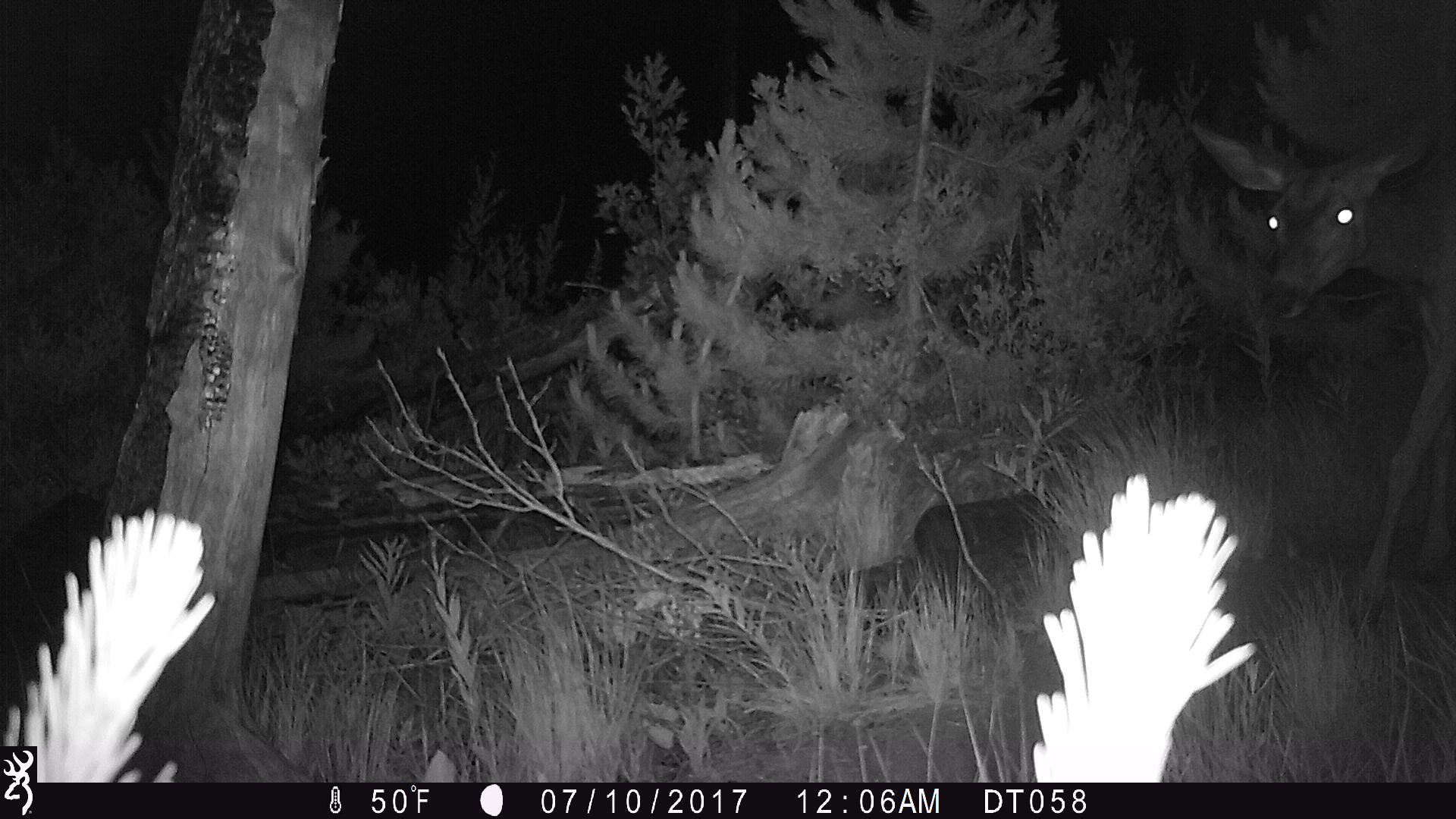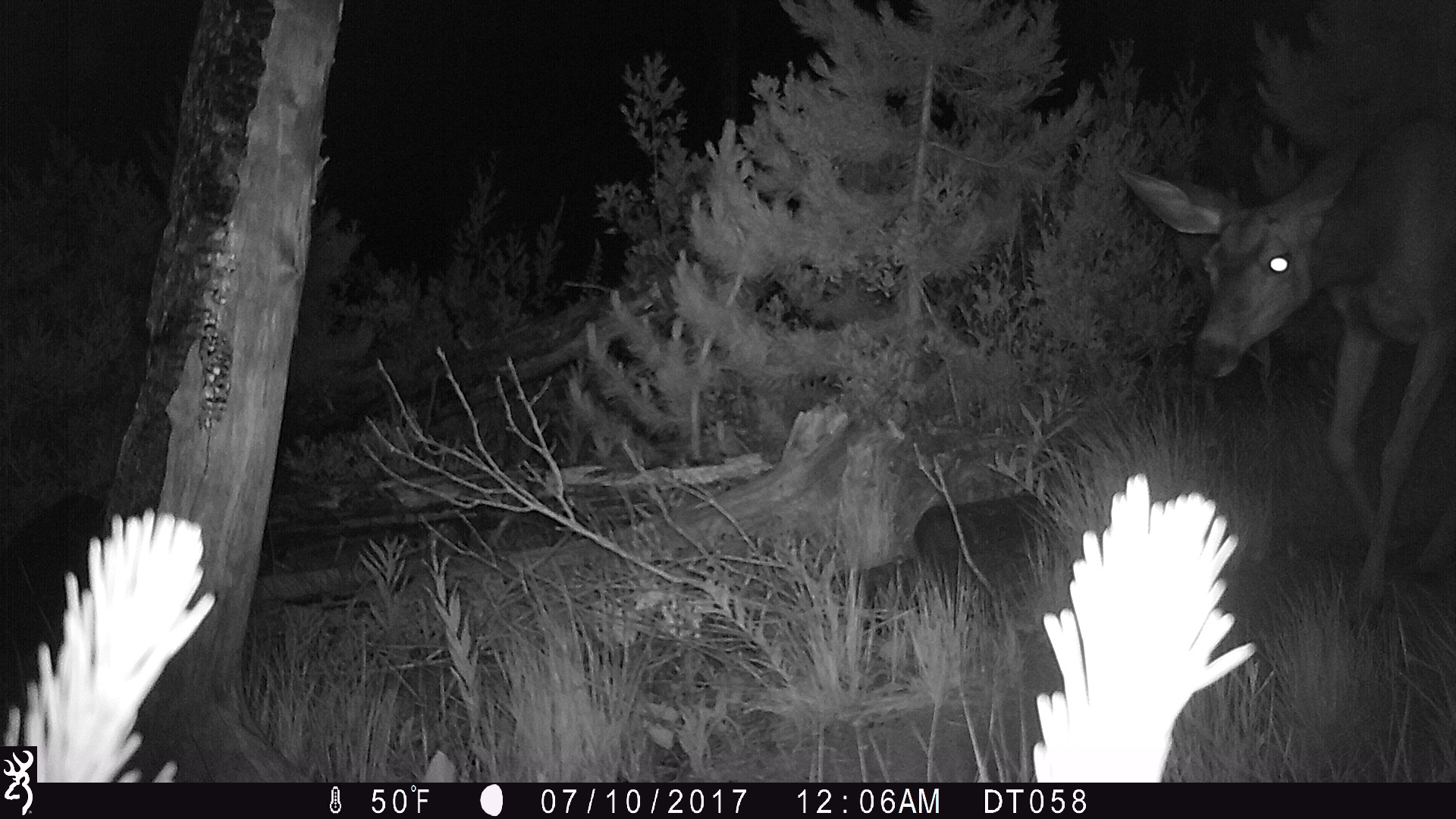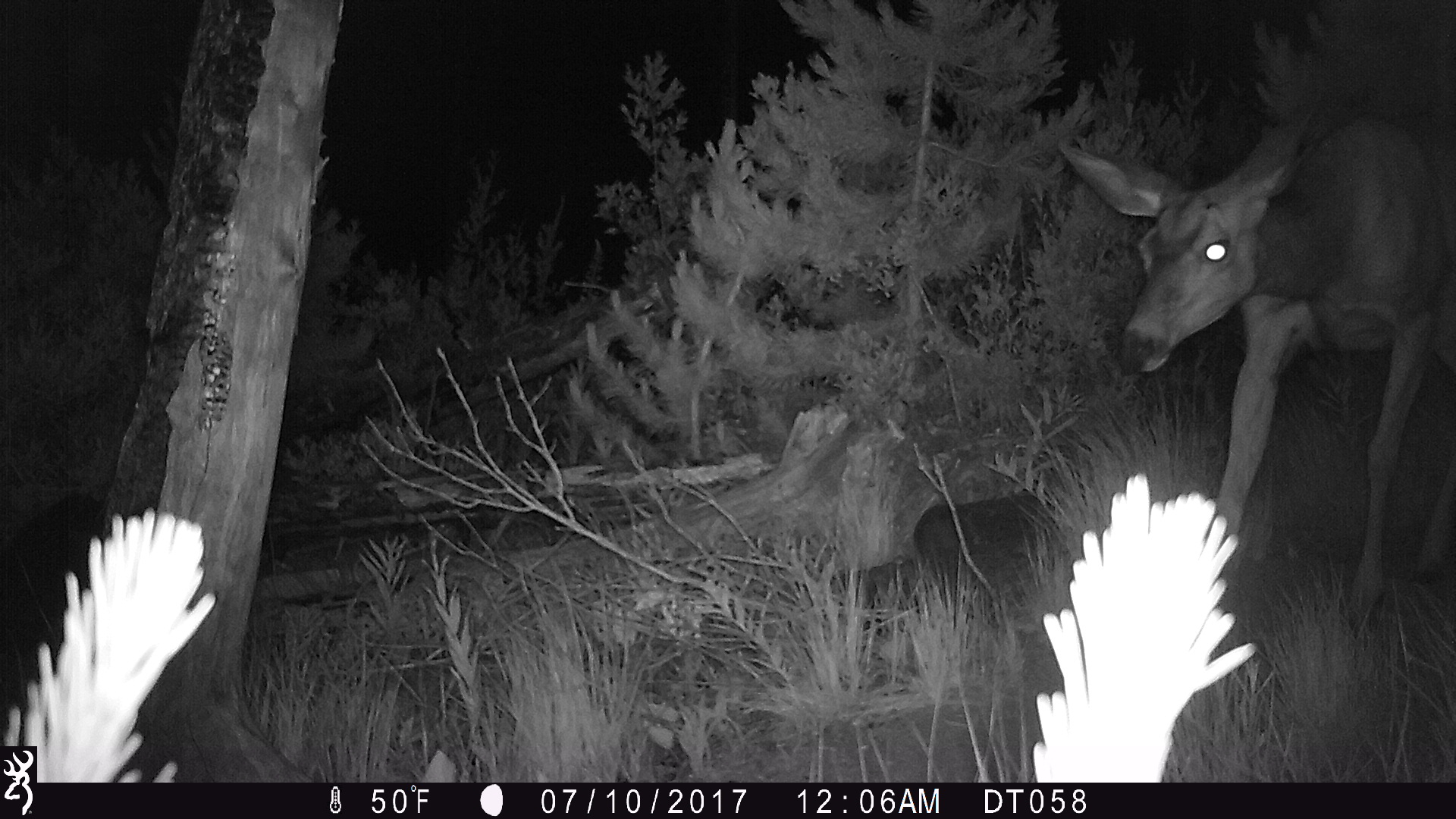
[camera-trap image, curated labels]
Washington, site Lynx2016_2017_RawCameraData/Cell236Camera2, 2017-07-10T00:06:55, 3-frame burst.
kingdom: Animalia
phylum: Chordata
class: Mammalia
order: Artiodactyla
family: Cervidae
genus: Odocoileus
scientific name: Odocoileus hemionus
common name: mule deer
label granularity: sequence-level